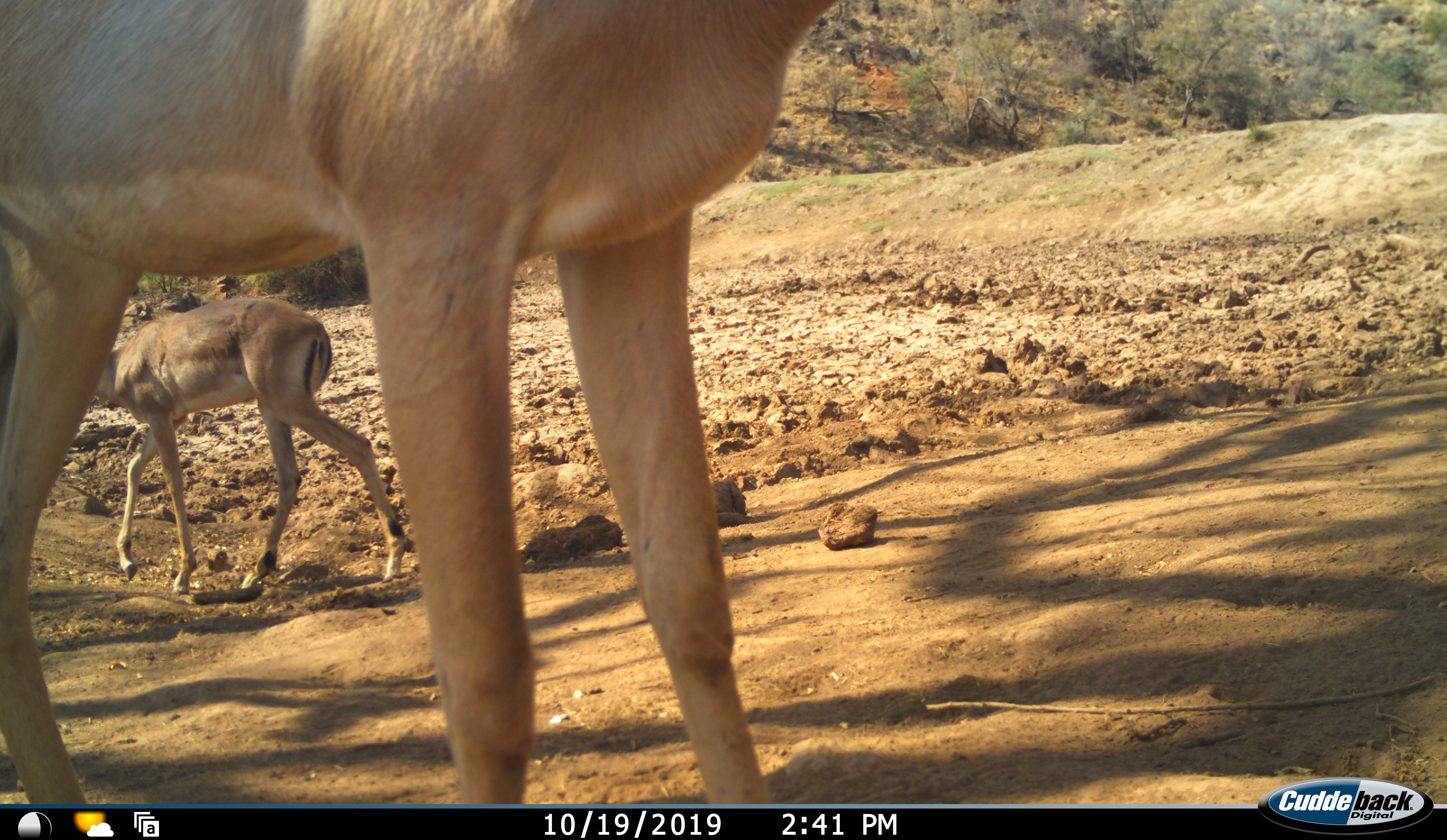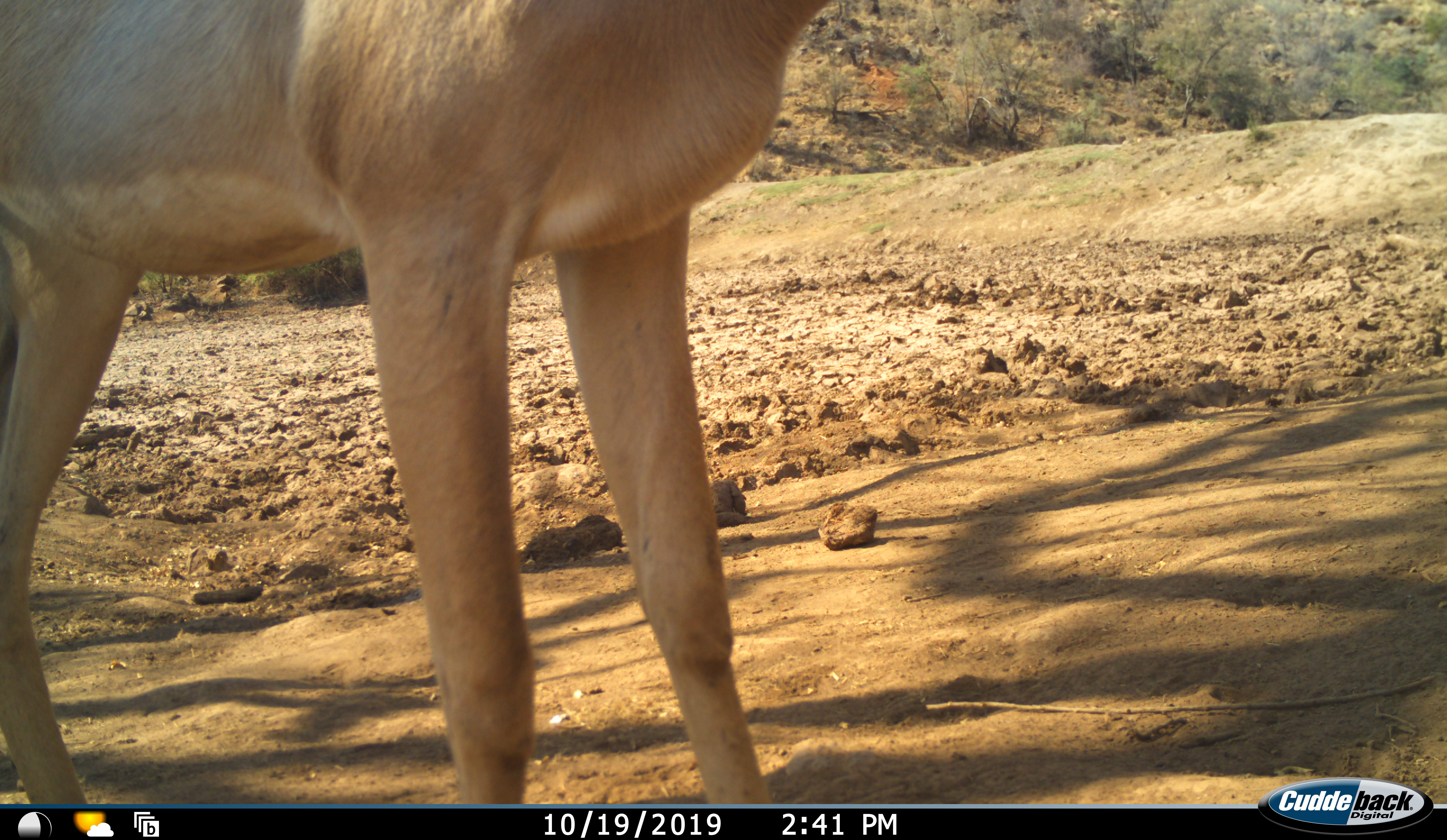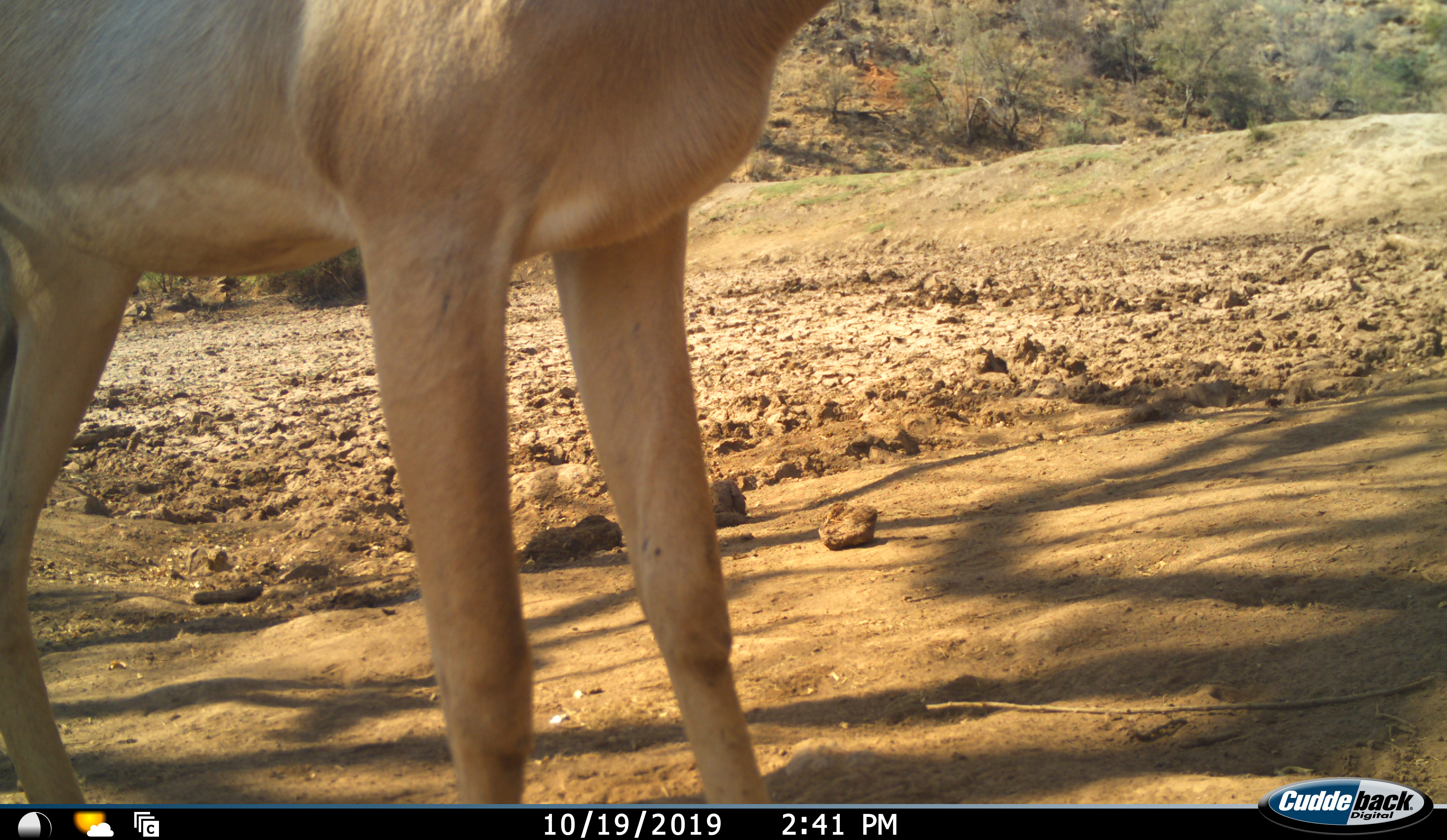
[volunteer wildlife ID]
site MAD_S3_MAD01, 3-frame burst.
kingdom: Animalia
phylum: Chordata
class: Mammalia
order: Artiodactyla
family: Bovidae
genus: Aepyceros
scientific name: Aepyceros melampus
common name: impala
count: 2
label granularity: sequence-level